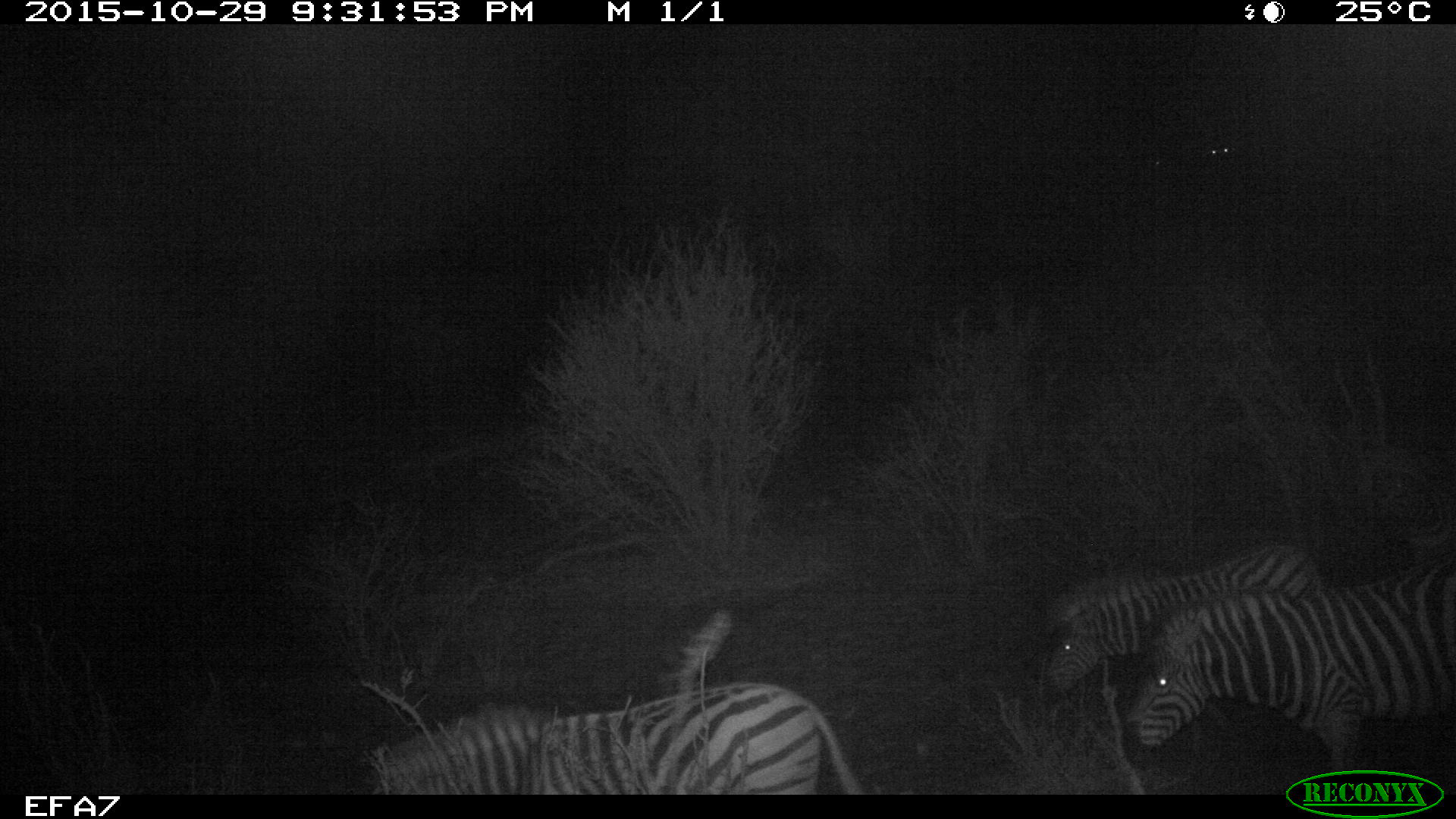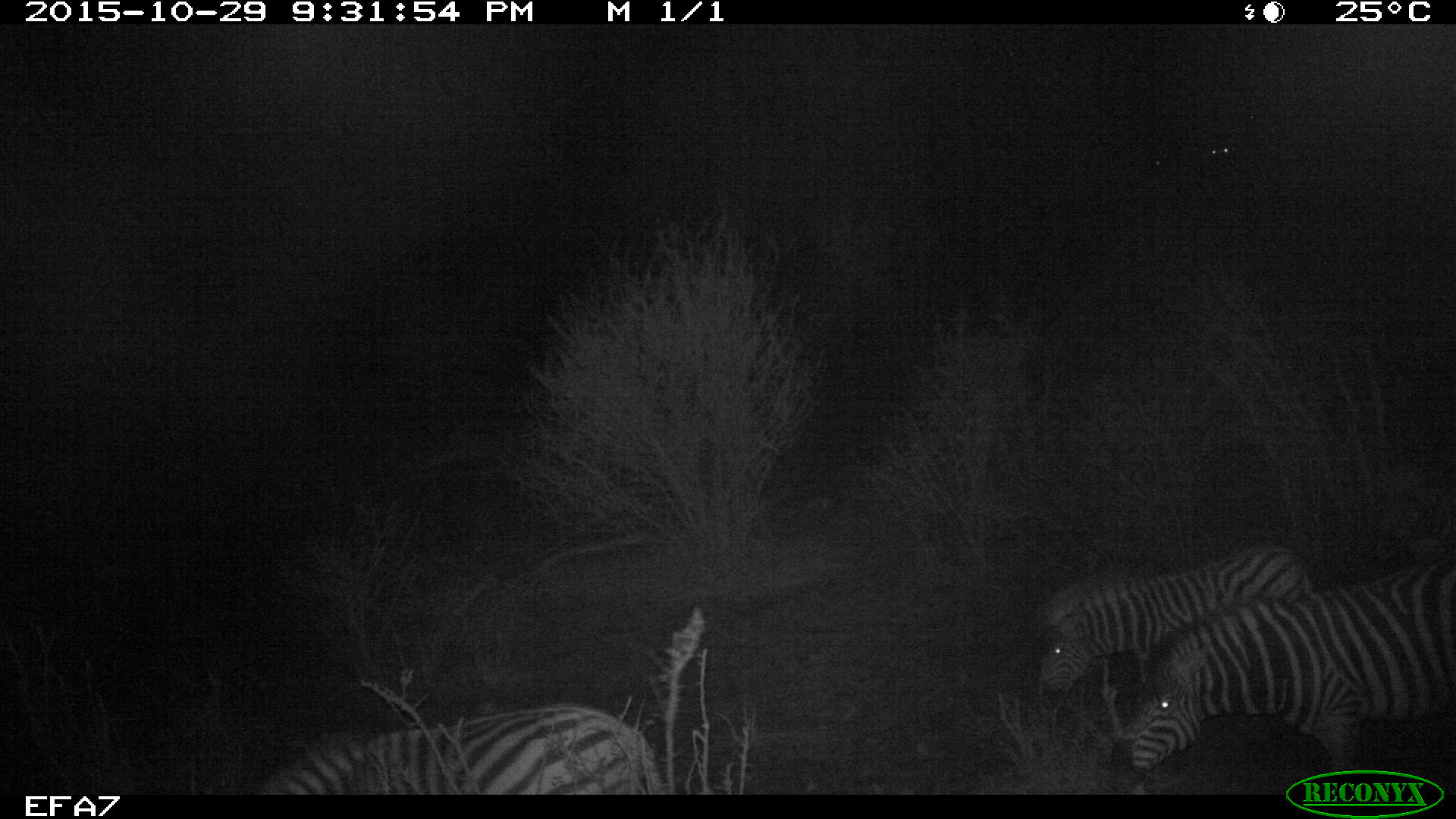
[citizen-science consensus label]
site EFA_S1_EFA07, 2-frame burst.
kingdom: Animalia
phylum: Chordata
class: Mammalia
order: Perissodactyla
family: Equidae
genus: Equus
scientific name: Equus quagga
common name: plains zebra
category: zebraplains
Zebraplains (plains zebra) (Equus quagga), count 3. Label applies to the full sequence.